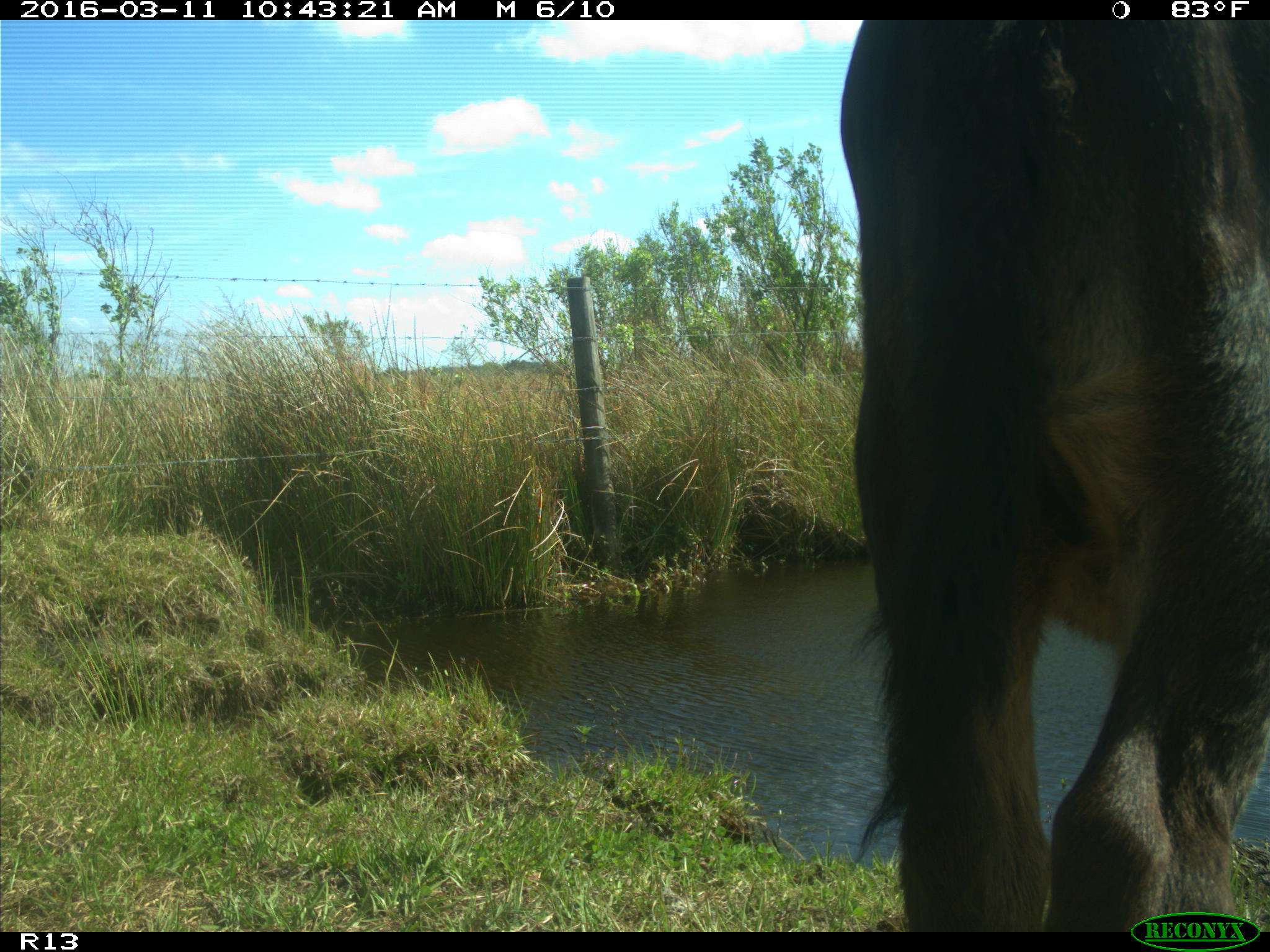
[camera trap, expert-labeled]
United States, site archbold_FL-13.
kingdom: Animalia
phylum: Chordata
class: Mammalia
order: Artiodactyla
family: Bovidae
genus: Bos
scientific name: Bos taurus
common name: domestic cow